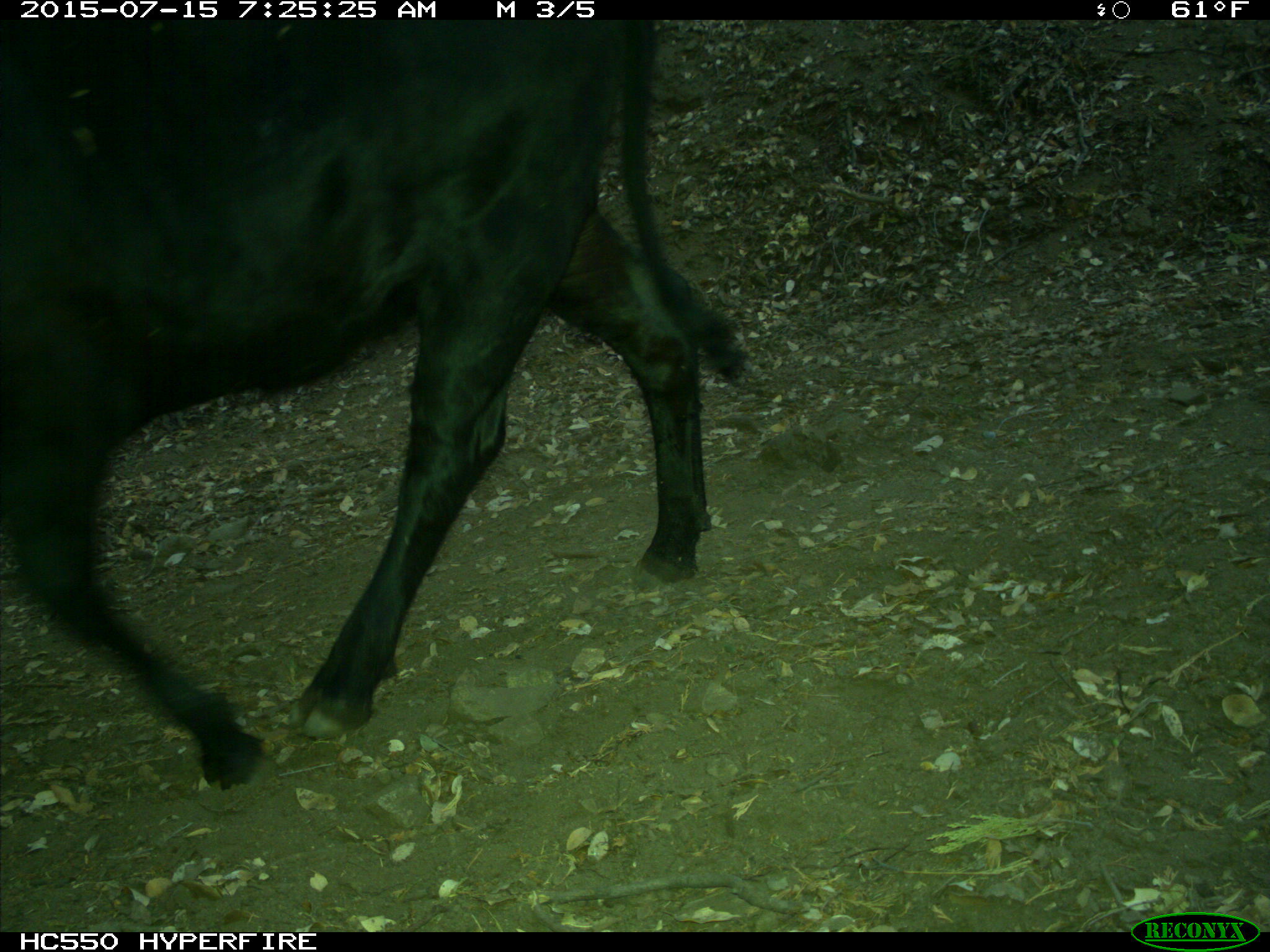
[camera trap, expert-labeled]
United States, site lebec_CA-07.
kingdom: Animalia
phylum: Chordata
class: Mammalia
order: Artiodactyla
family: Bovidae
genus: Bos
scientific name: Bos taurus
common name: domestic cow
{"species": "Bos taurus (domestic cow)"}